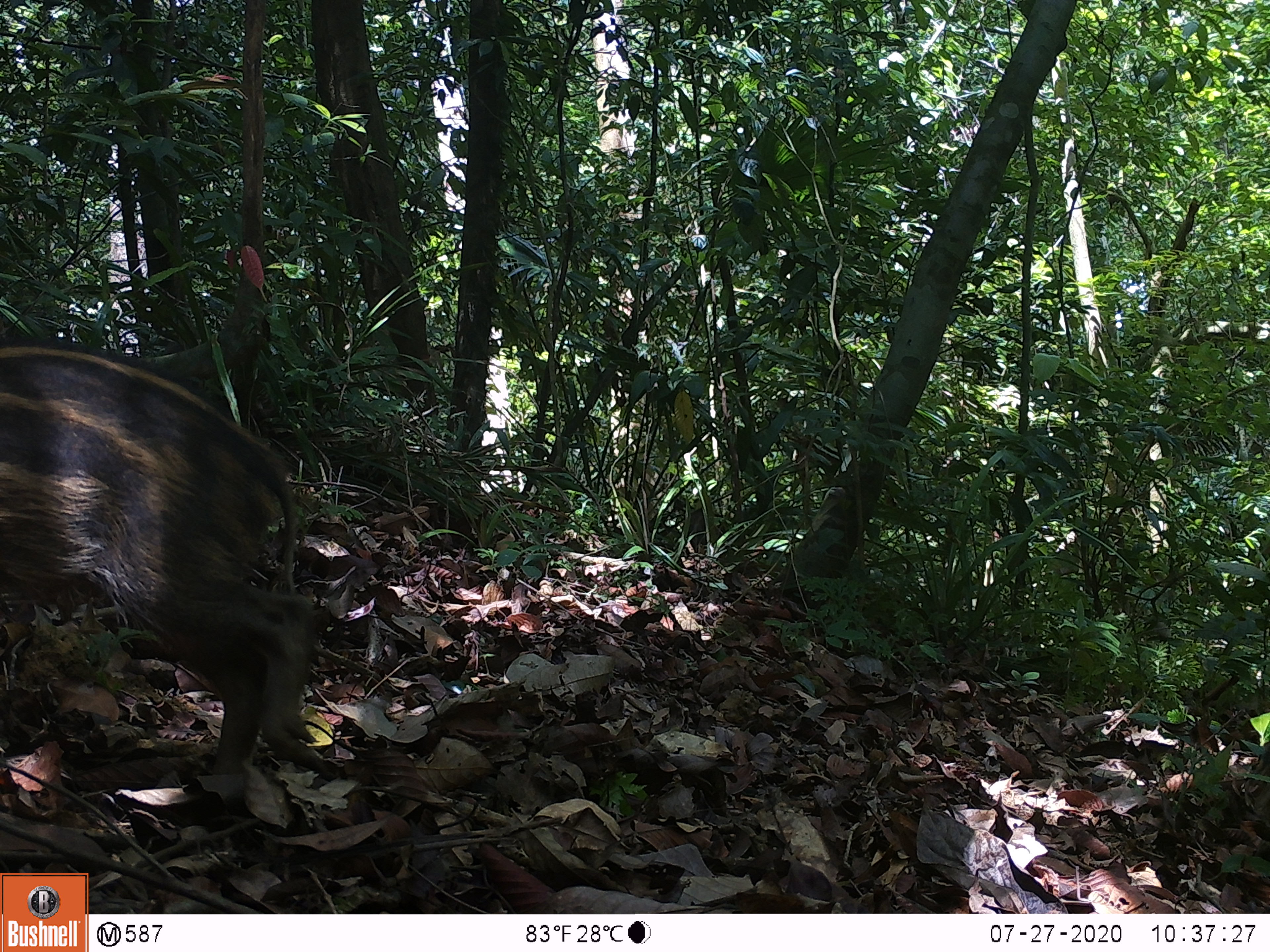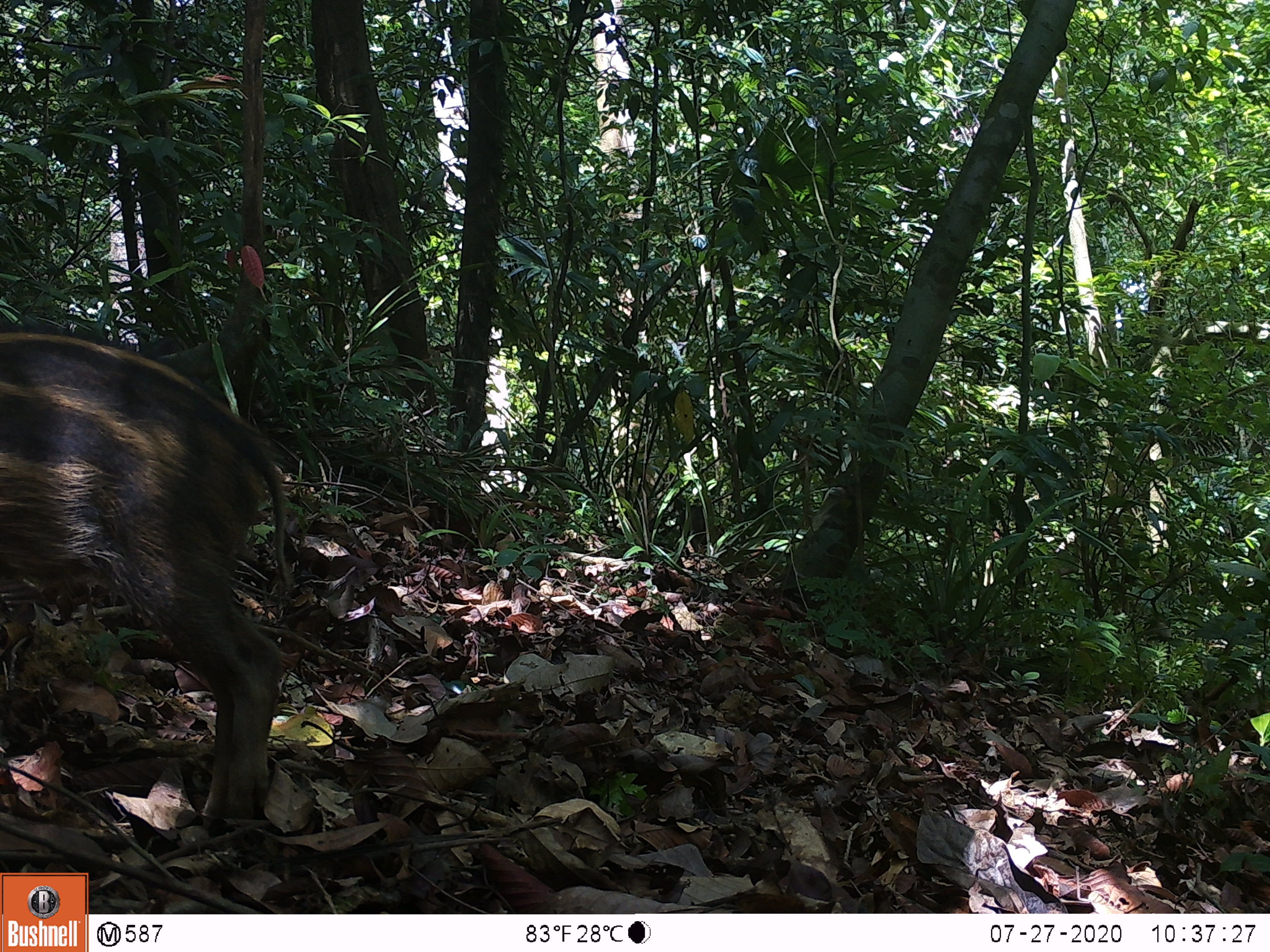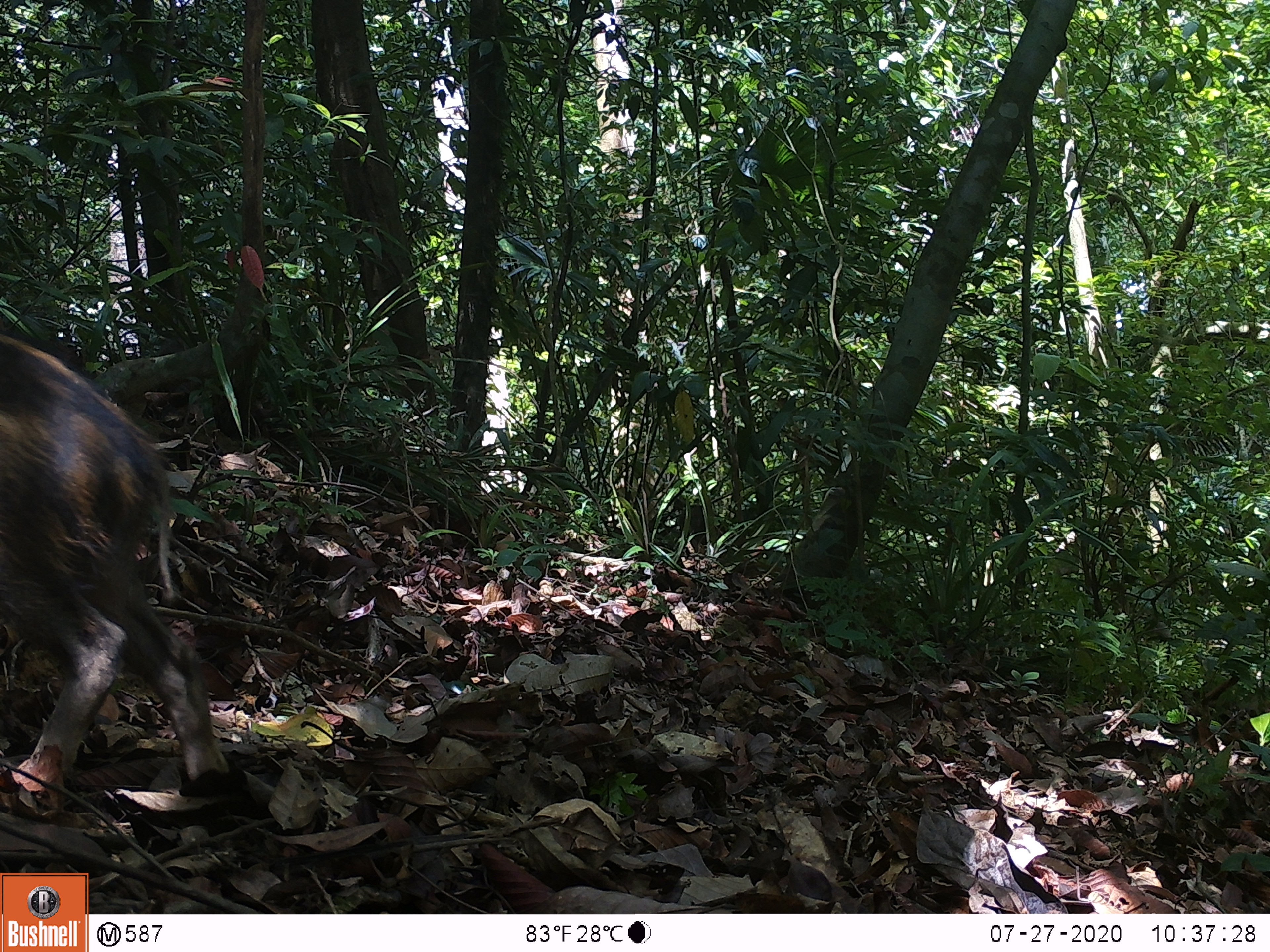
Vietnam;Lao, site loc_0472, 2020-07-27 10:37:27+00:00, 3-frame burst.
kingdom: Animalia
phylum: Chordata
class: Mammalia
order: Artiodactyla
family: Suidae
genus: Sus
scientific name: Sus scrofa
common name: eurasian wild pig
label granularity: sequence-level